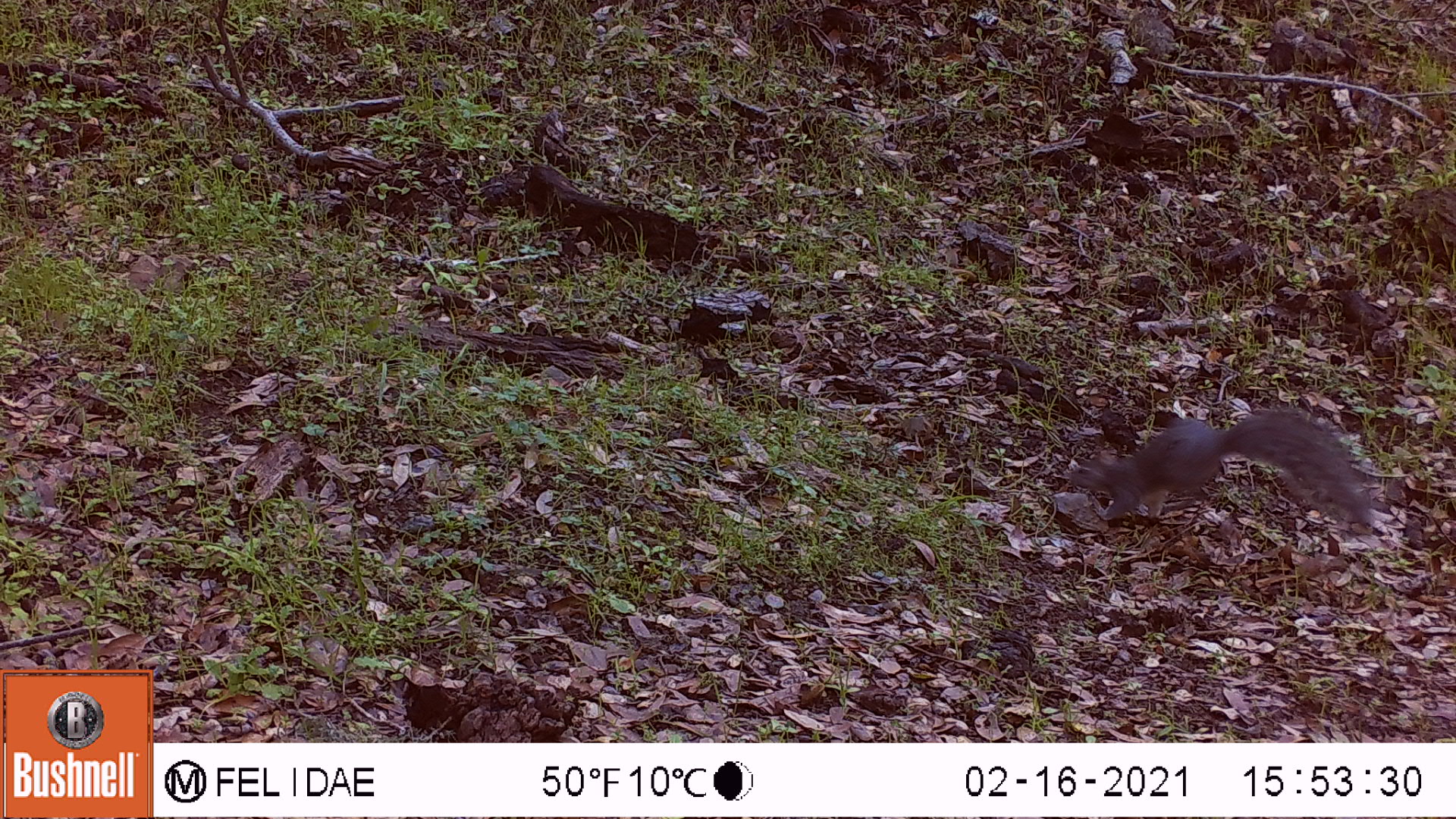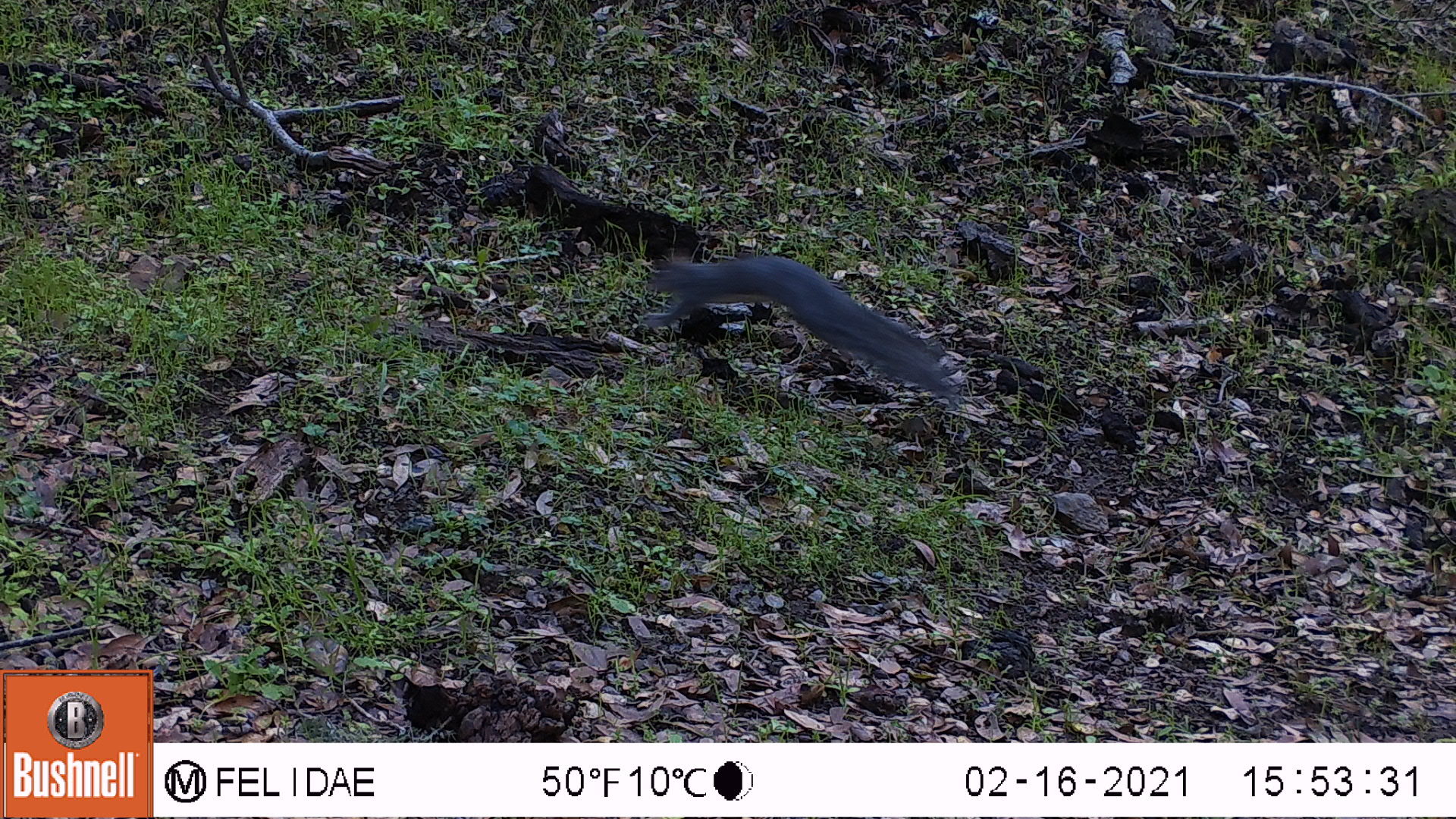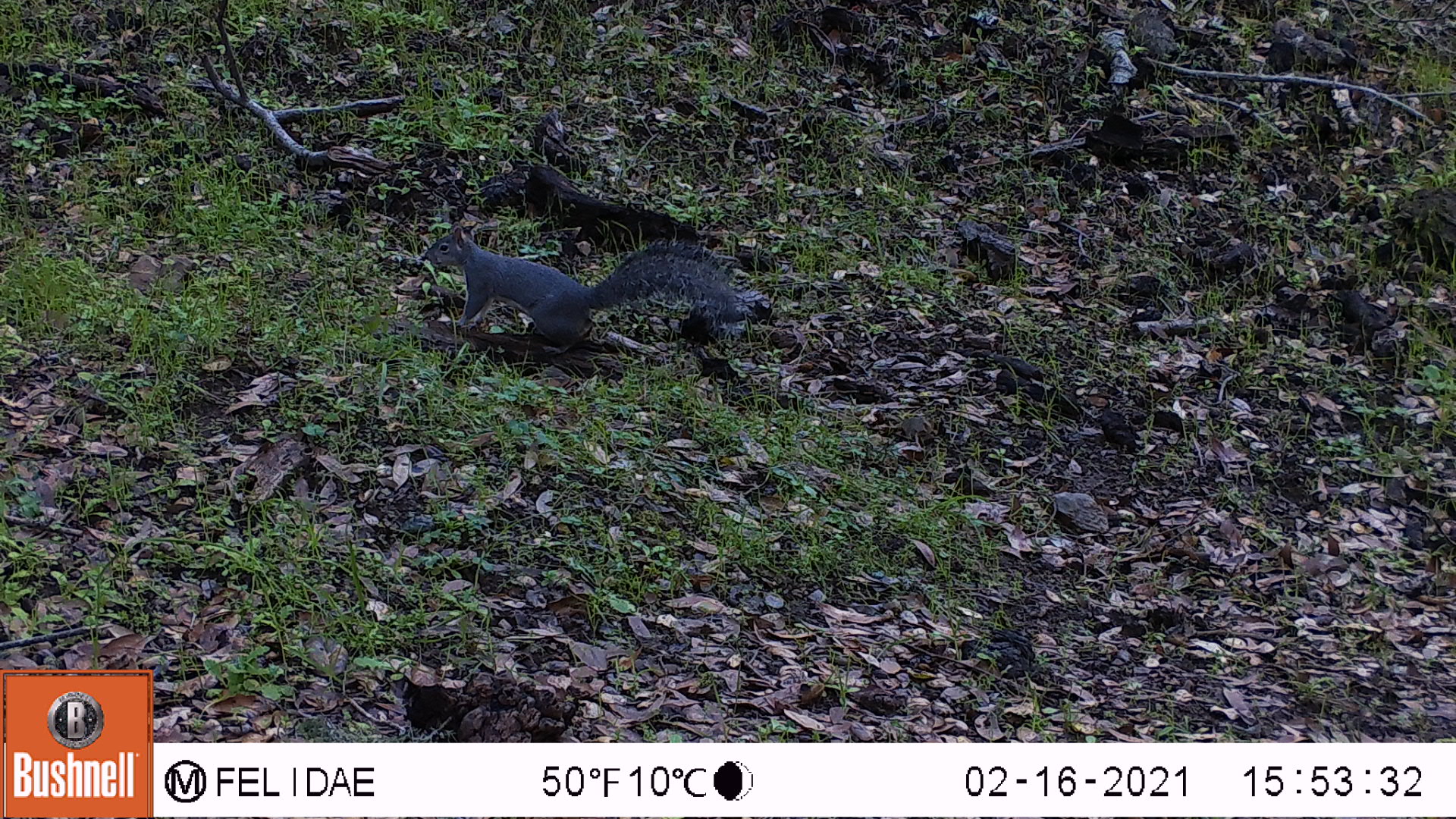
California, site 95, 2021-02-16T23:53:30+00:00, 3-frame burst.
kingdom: Animalia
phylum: Chordata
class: Mammalia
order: Rodentia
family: Sciuridae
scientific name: Sciuridae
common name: squirrel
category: unknown squirrel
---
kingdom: Animalia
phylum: Chordata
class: Mammalia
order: Rodentia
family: Sciuridae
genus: Sciurus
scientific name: Sciurus griseus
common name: western gray squirrel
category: western grey squirrel